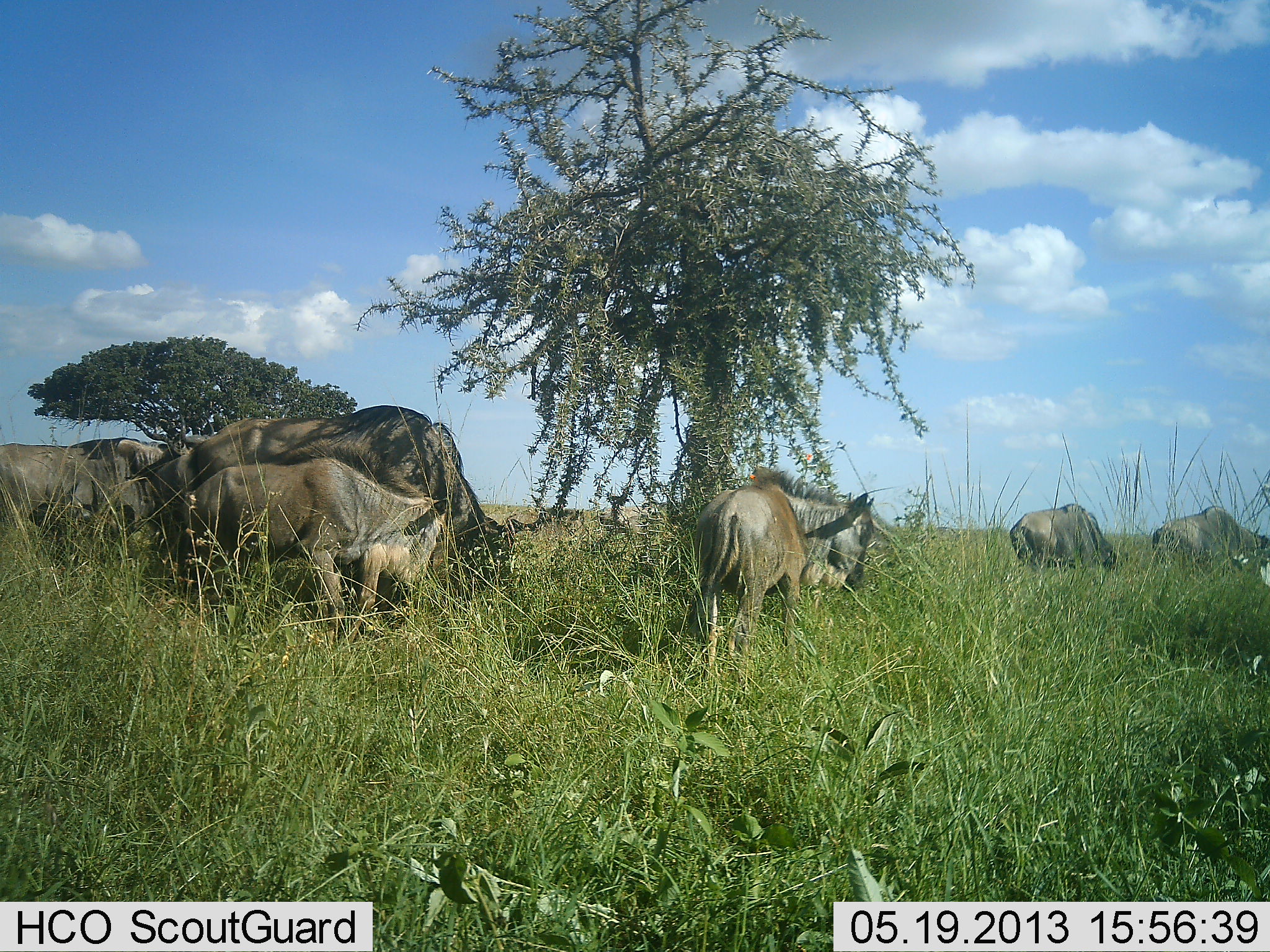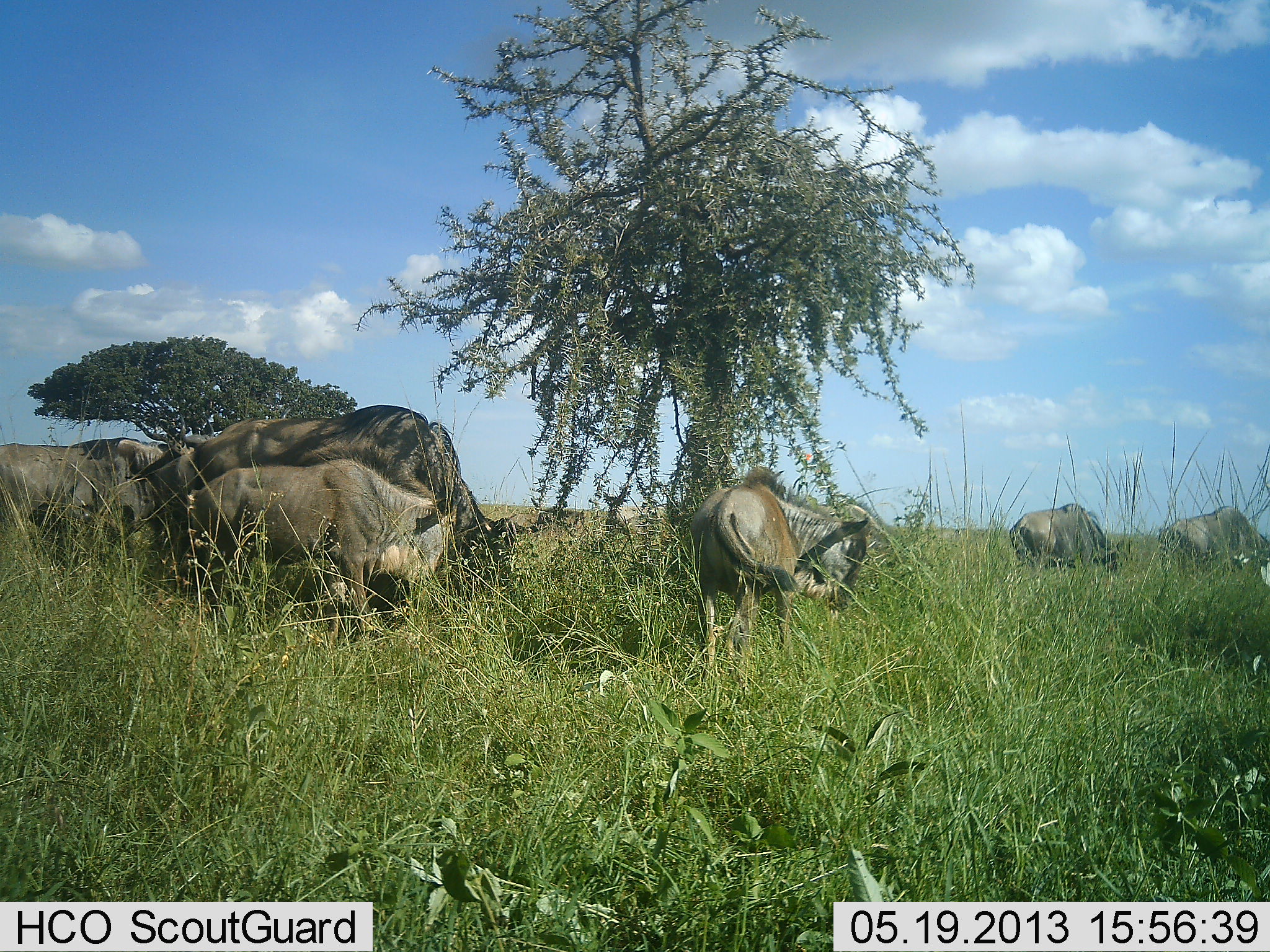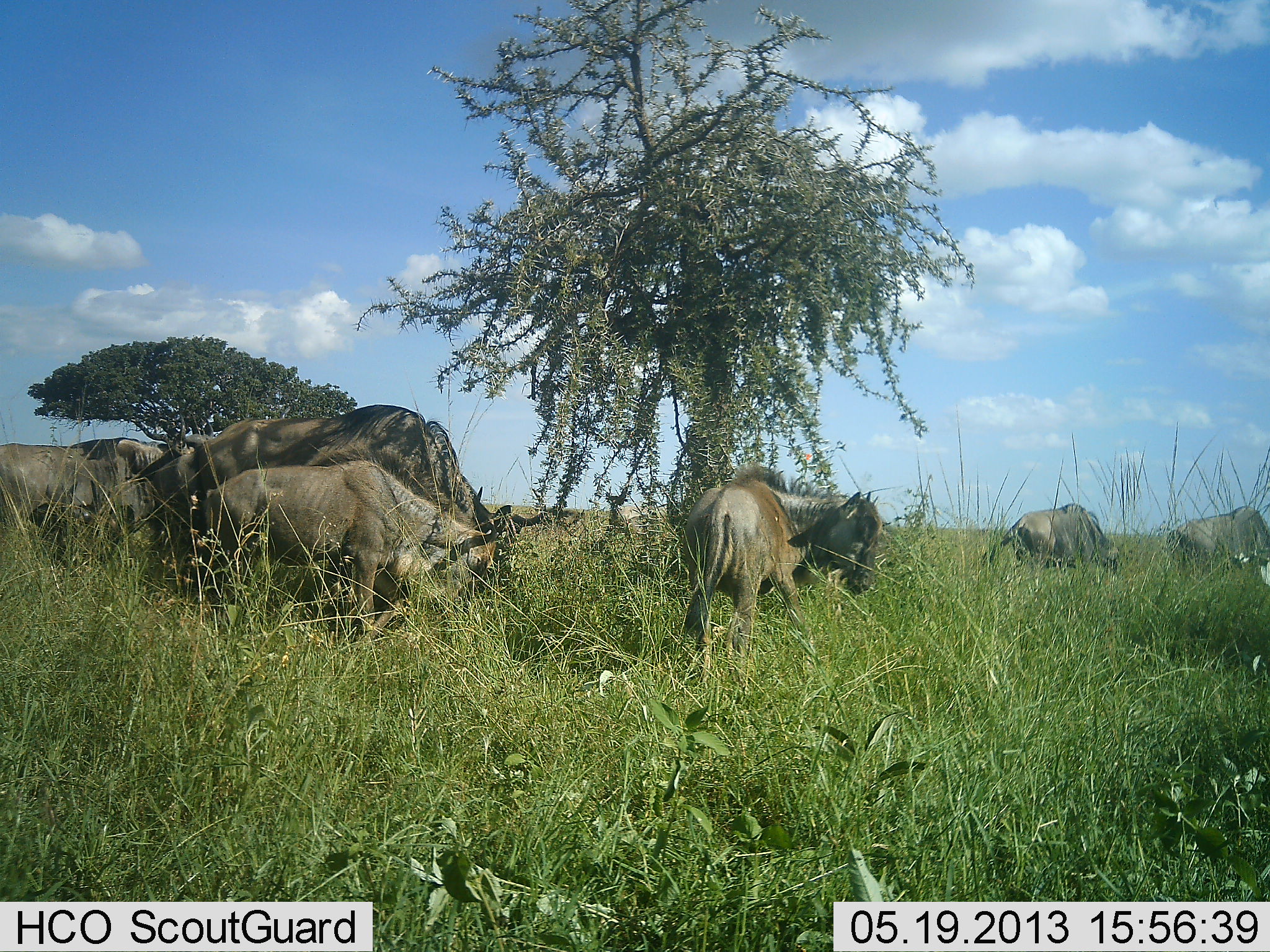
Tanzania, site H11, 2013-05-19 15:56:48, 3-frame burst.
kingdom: Animalia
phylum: Chordata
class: Mammalia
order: Artiodactyla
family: Bovidae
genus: Connochaetes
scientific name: Connochaetes taurinus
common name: blue wildebeest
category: wildebeest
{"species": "wildebeest (blue wildebeest) (Connochaetes taurinus)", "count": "7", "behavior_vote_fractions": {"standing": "60%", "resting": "0%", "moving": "20%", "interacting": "0%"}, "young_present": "40%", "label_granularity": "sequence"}